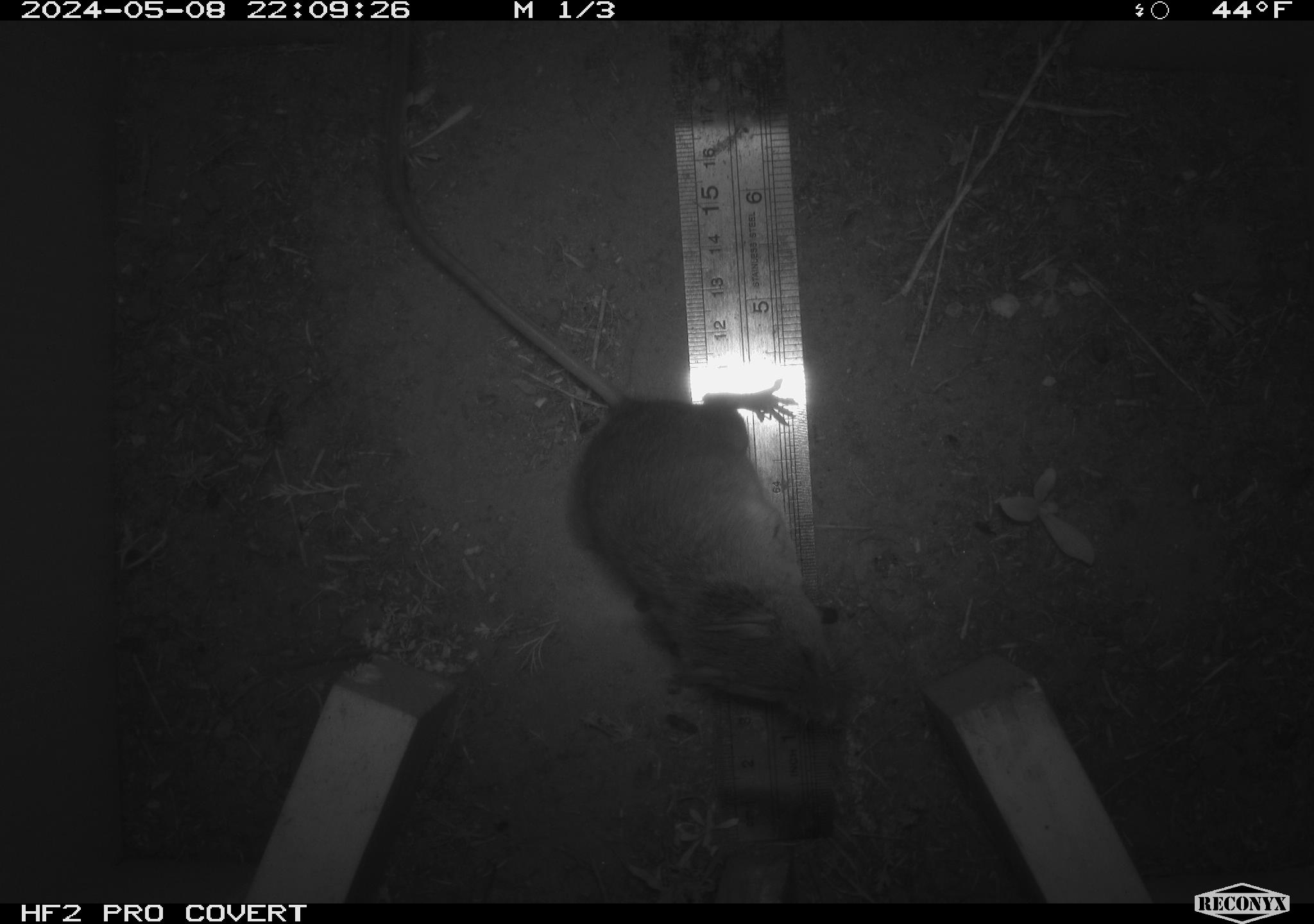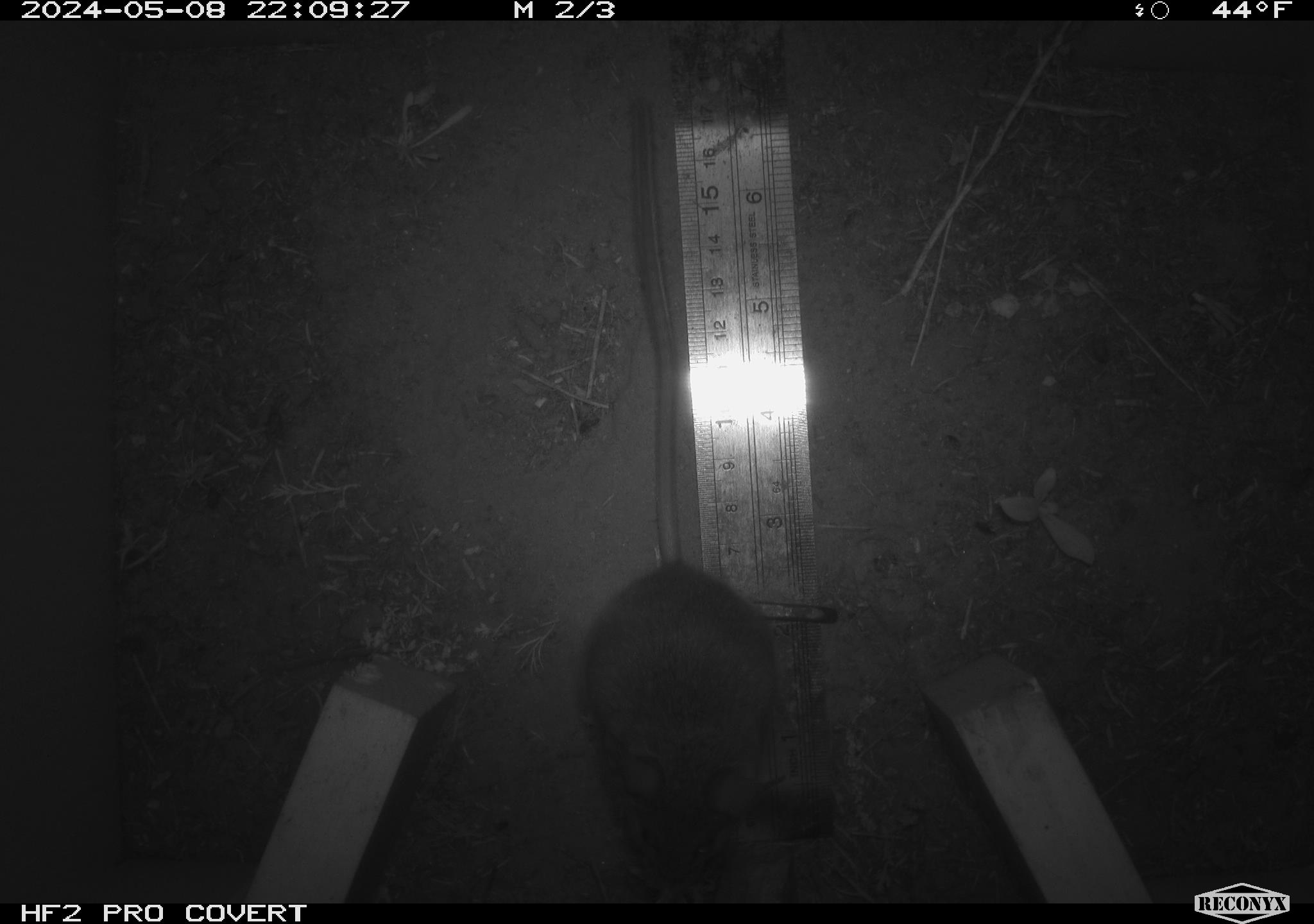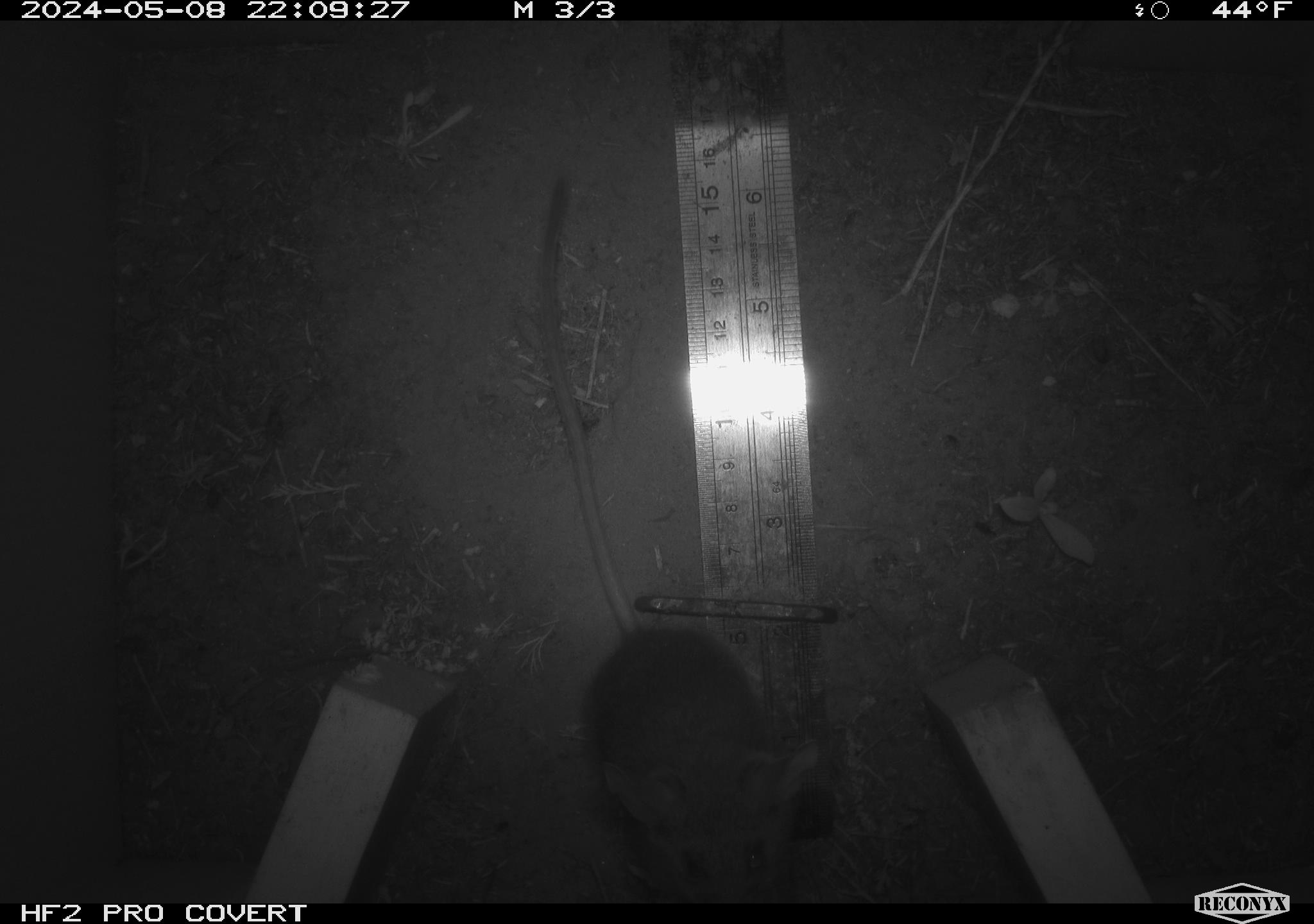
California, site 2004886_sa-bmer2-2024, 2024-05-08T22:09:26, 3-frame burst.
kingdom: Animalia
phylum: Chordata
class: Mammalia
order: Rodentia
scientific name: Rodentia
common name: mouse species